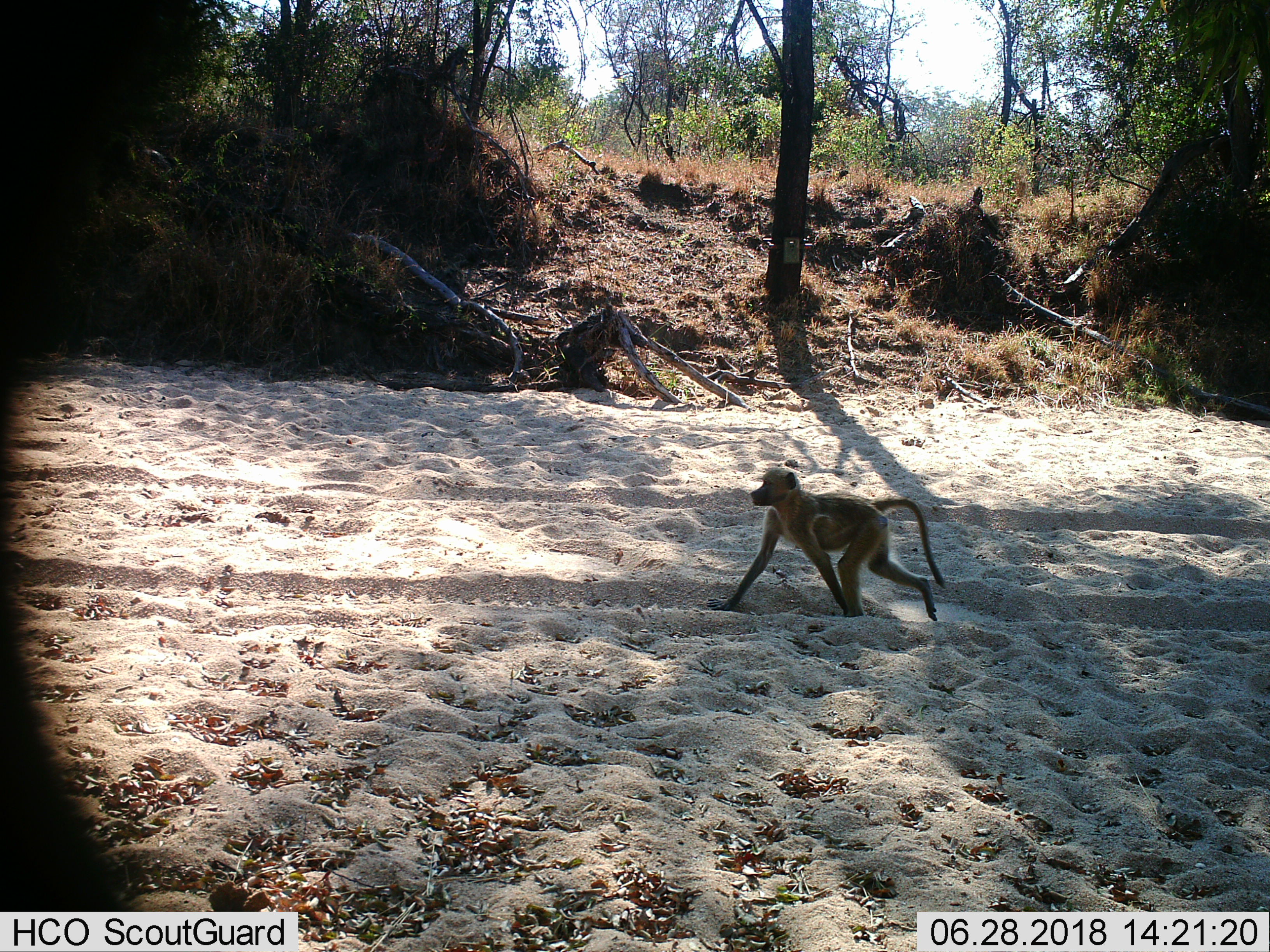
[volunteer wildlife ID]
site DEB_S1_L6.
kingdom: Animalia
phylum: Chordata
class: Mammalia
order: Primates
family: Cercopithecidae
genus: Papio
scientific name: Papio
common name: baboon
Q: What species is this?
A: Baboon (Papio).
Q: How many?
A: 1.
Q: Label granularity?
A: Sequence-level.